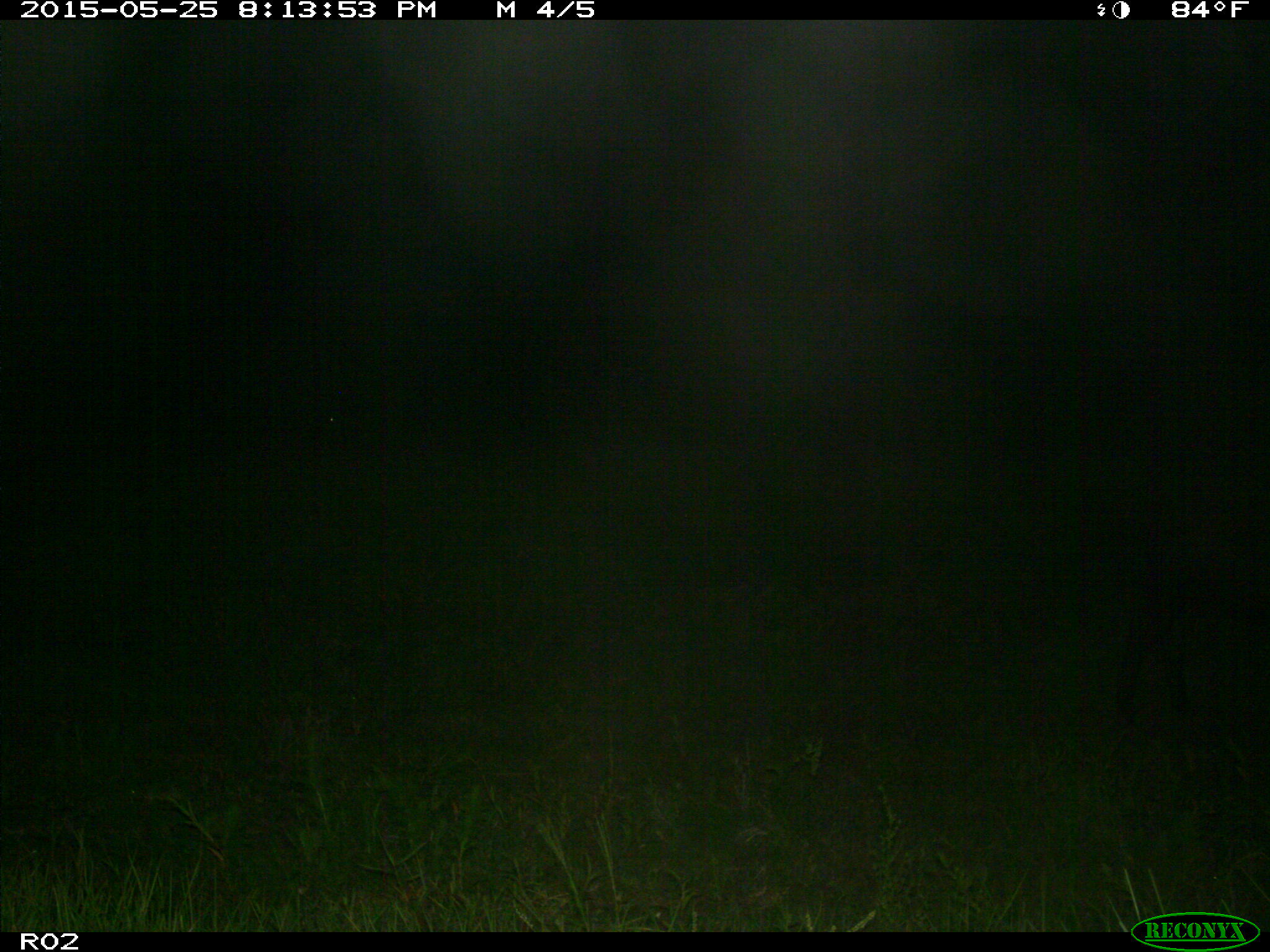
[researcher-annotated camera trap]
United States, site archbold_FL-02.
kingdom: Animalia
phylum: Chordata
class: Mammalia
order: Artiodactyla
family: Bovidae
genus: Bos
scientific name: Bos taurus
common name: domestic cow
Bos taurus (domestic cow).